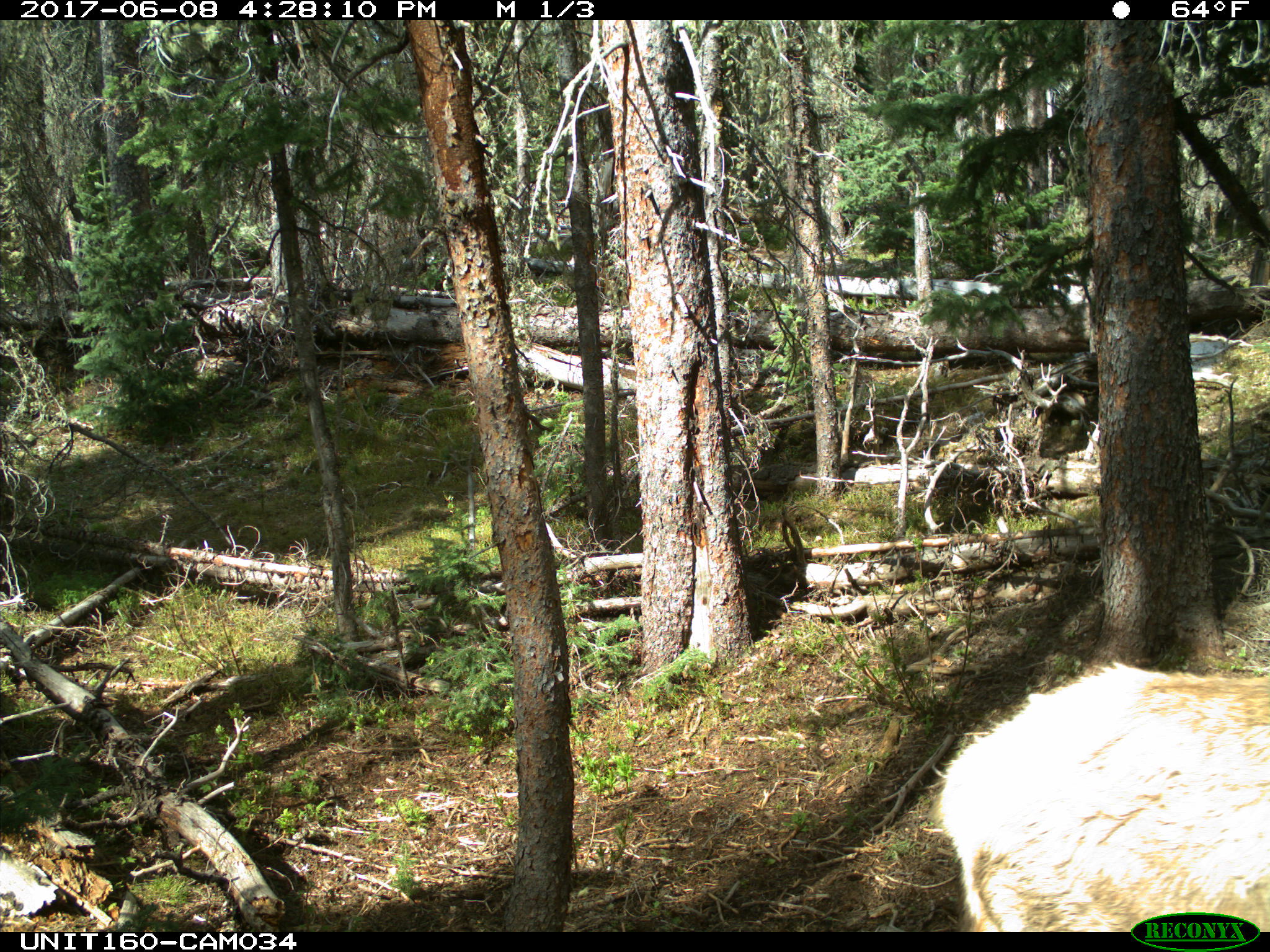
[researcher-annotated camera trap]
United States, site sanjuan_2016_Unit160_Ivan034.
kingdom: Animalia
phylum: Chordata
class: Mammalia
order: Artiodactyla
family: Cervidae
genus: Cervus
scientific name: Cervus elaphus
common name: red deer